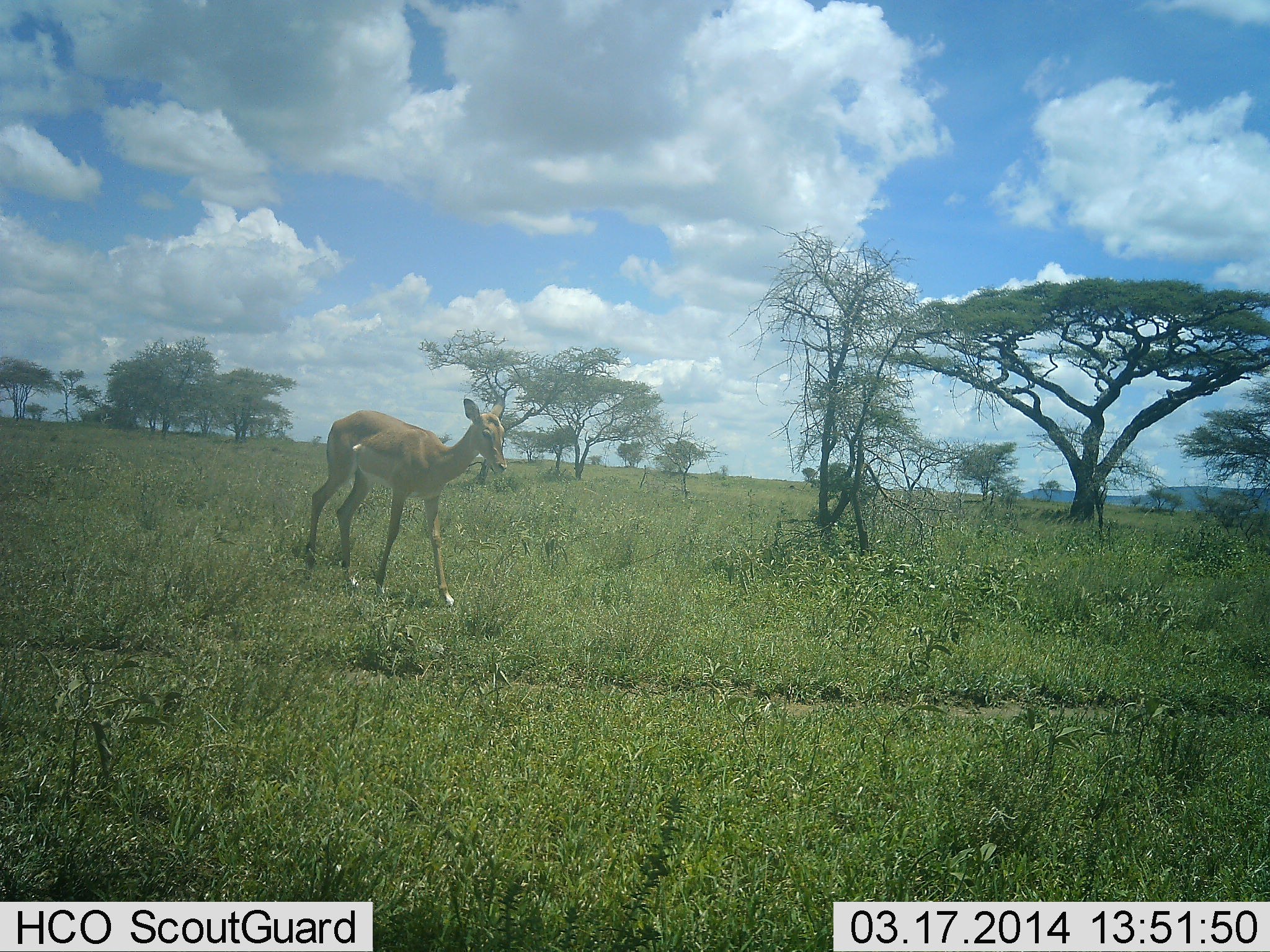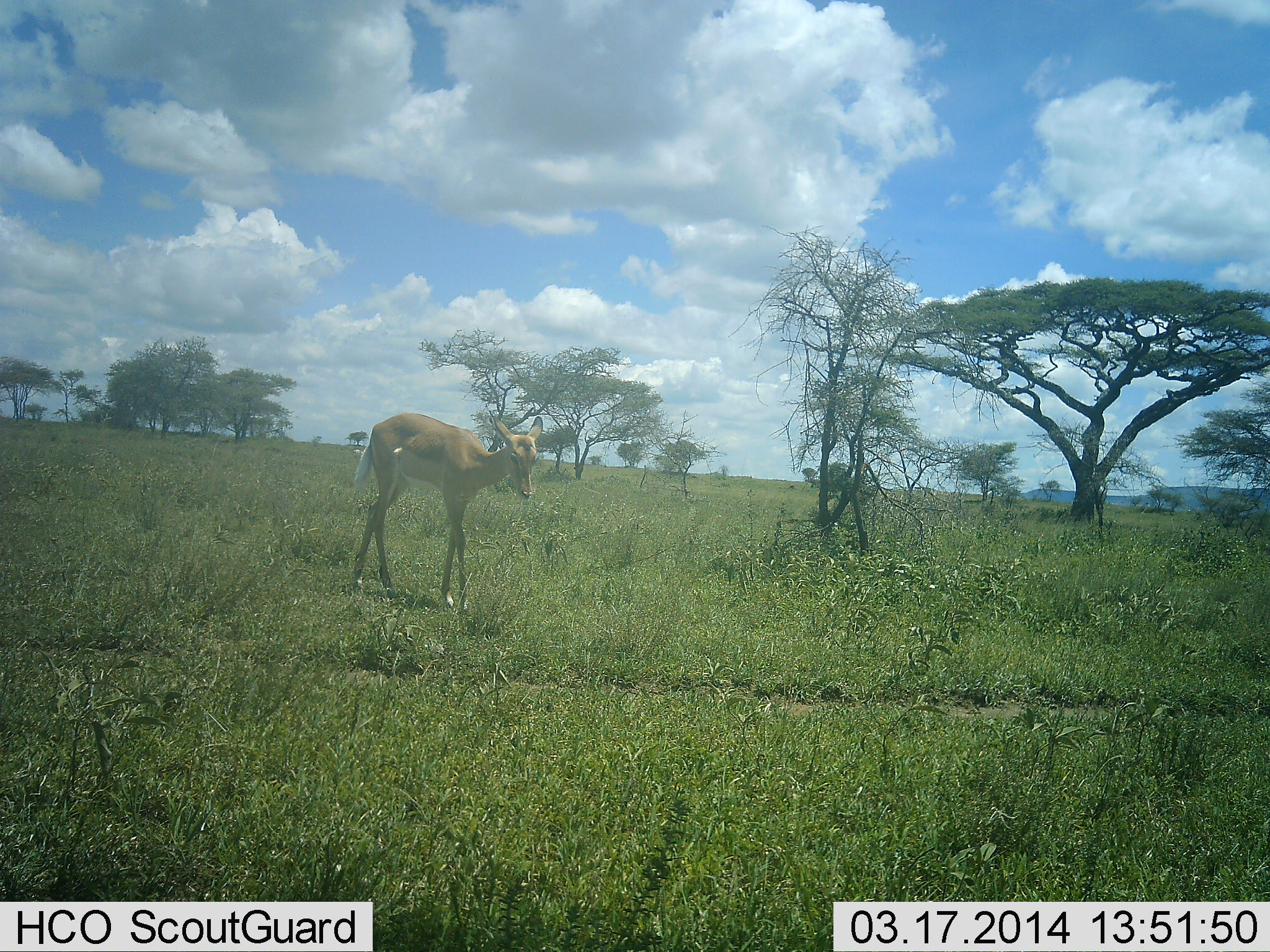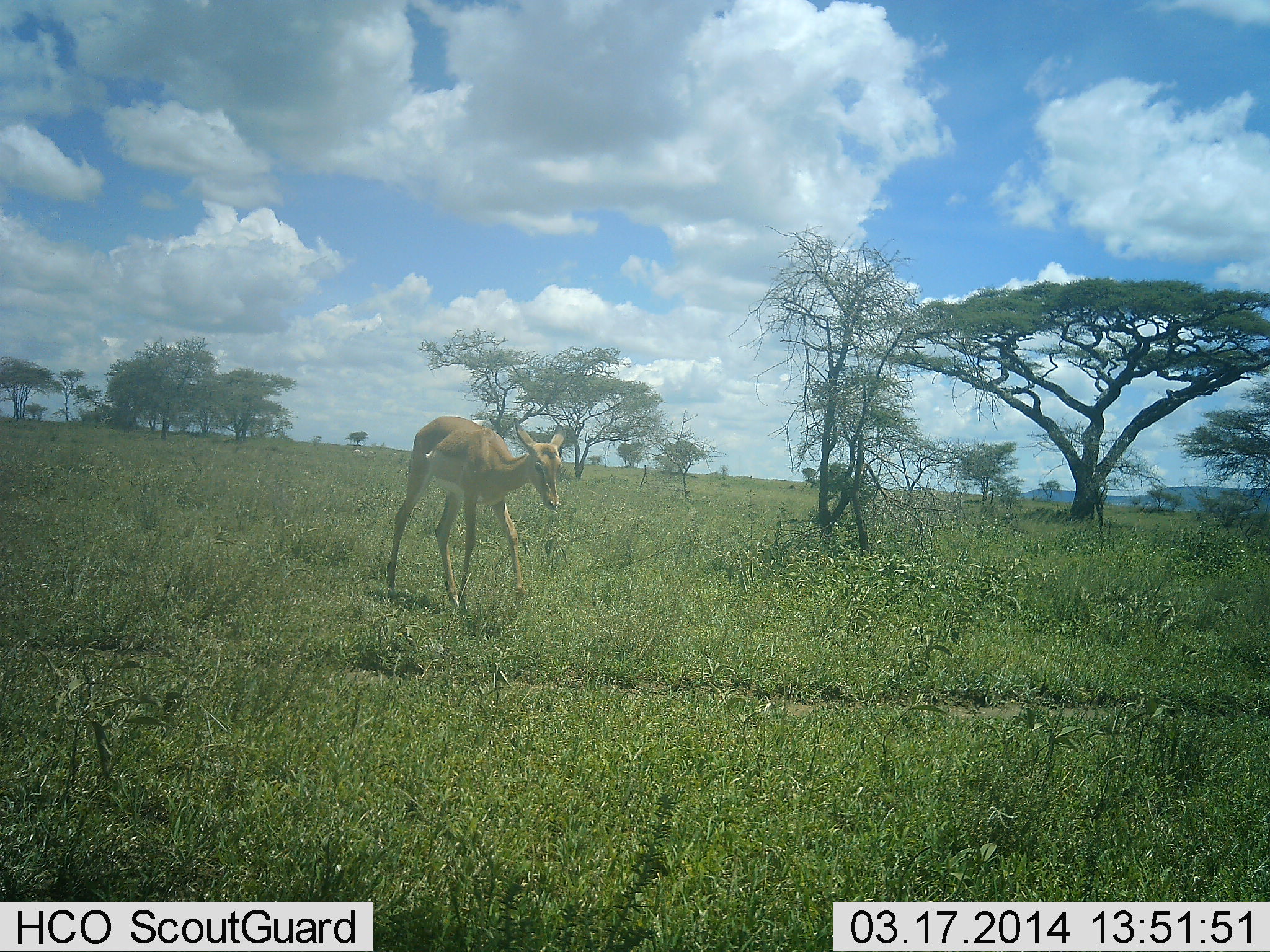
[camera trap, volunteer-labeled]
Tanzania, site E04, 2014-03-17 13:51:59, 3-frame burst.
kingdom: Animalia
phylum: Chordata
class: Mammalia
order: Artiodactyla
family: Bovidae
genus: Aepyceros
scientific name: Aepyceros melampus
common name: impala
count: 1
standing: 0%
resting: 0%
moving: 100%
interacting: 0%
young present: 10%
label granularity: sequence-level